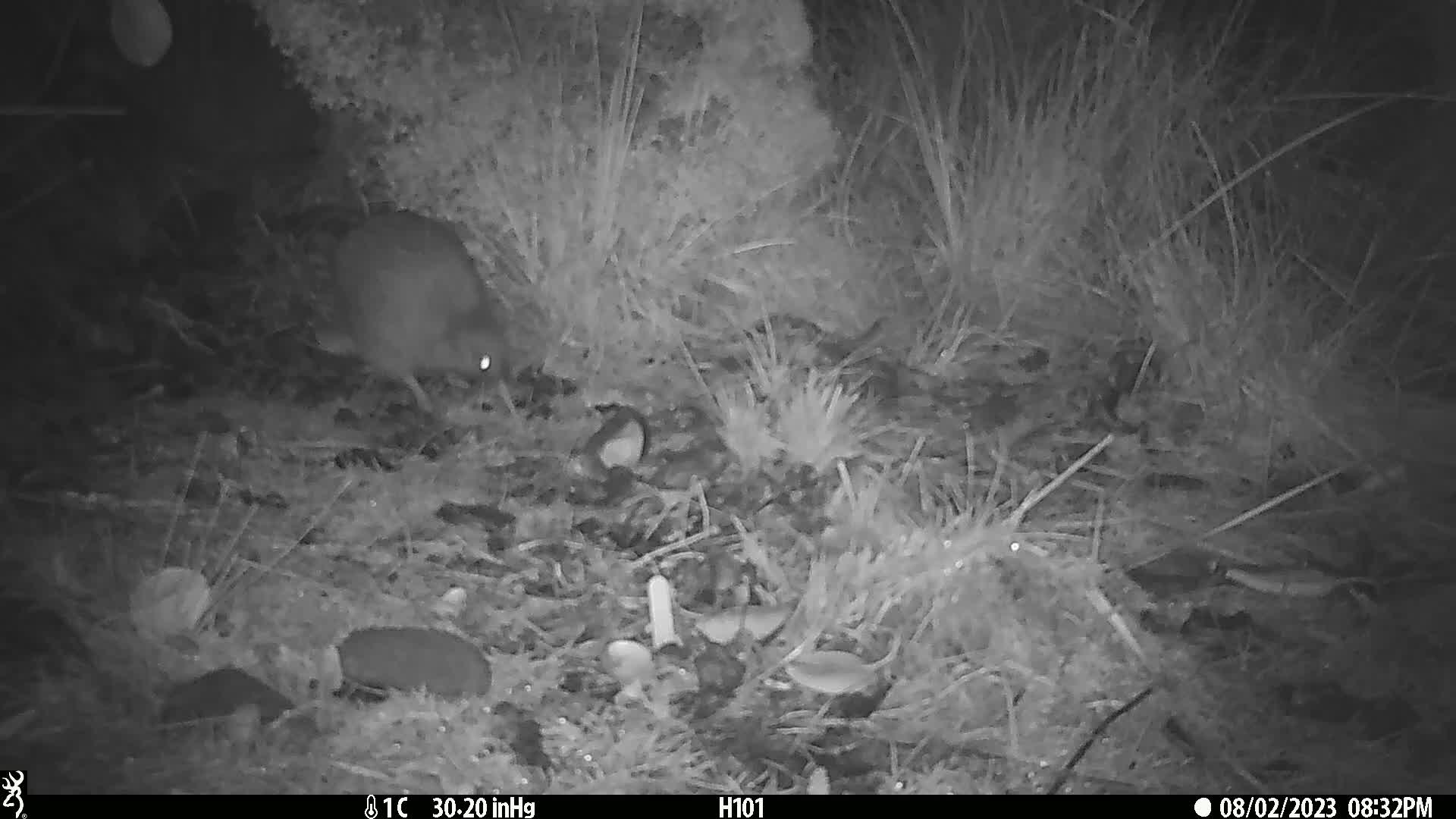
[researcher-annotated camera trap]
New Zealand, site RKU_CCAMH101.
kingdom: Animalia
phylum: Chordata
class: Aves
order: Apterygiformes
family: Apterygidae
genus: Apteryx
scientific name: Apteryx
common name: kiwi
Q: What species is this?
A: Kiwi (Apteryx).